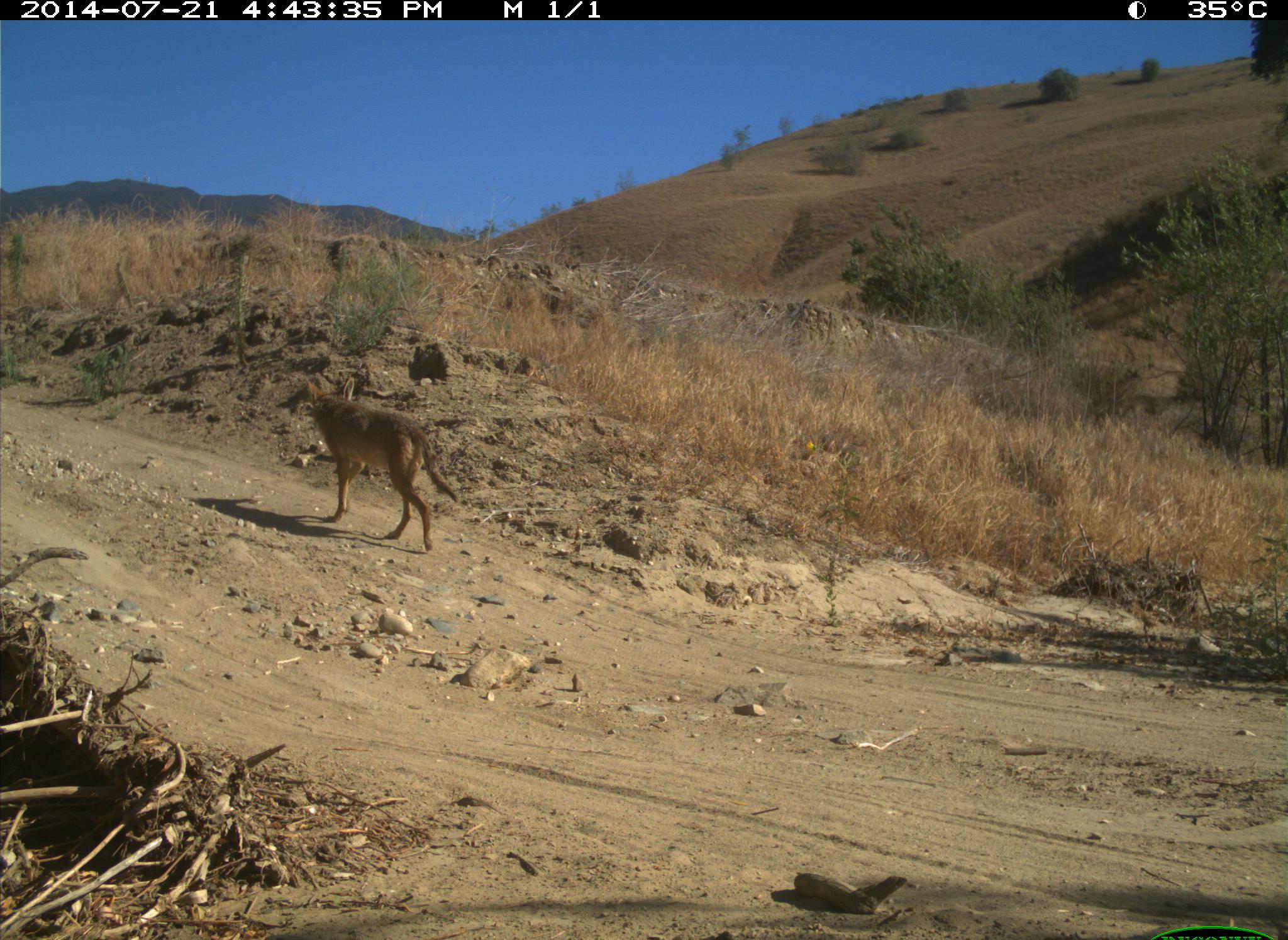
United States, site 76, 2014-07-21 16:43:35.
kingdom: Animalia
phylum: Chordata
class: Mammalia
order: Carnivora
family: Canidae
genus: Canis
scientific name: Canis latrans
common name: coyote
Coyote (Canis latrans).